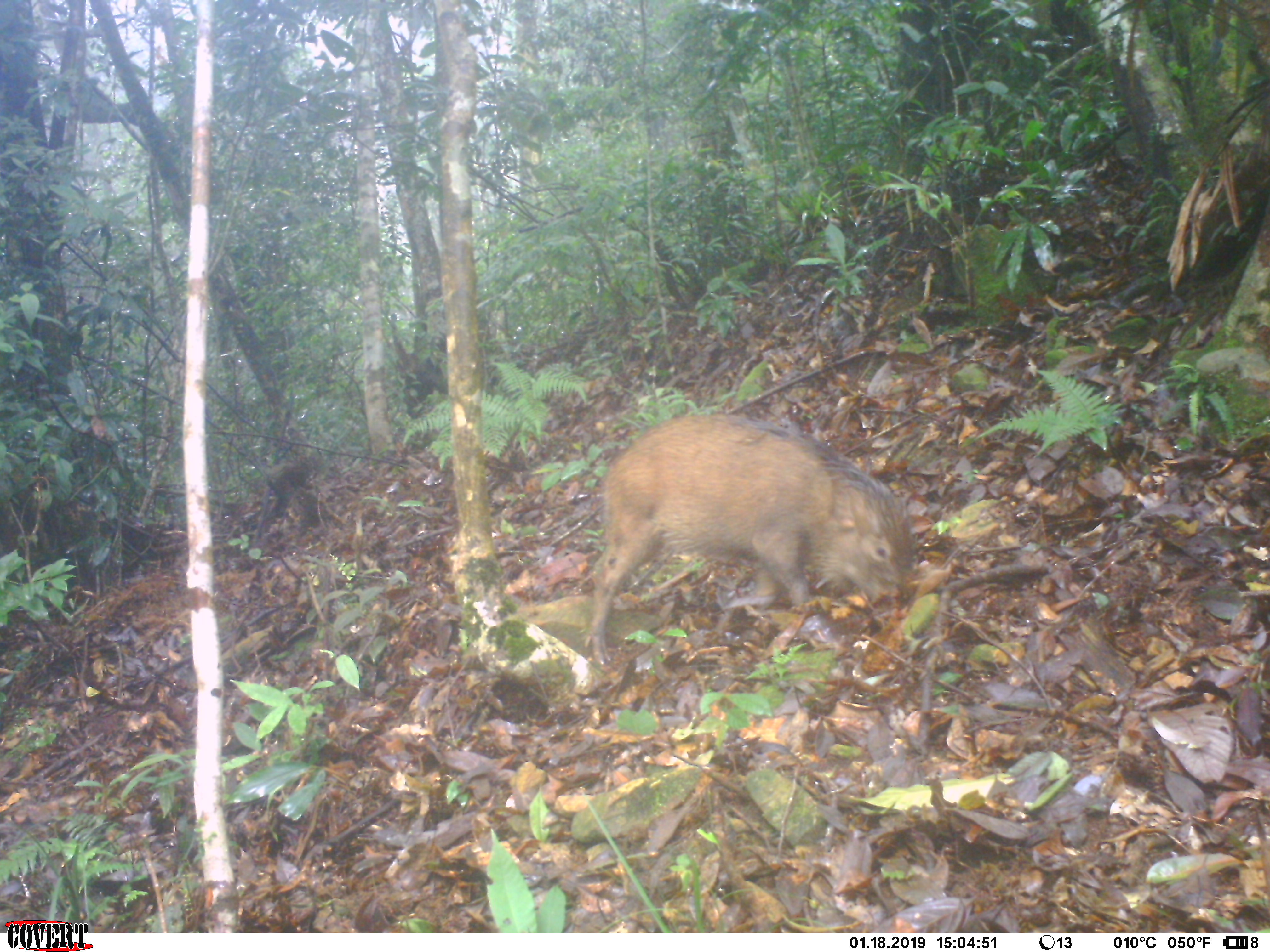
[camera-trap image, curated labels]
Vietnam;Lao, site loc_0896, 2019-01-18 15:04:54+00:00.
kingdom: Animalia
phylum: Chordata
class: Mammalia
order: Artiodactyla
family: Suidae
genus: Sus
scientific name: Sus scrofa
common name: eurasian wild pig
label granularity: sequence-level